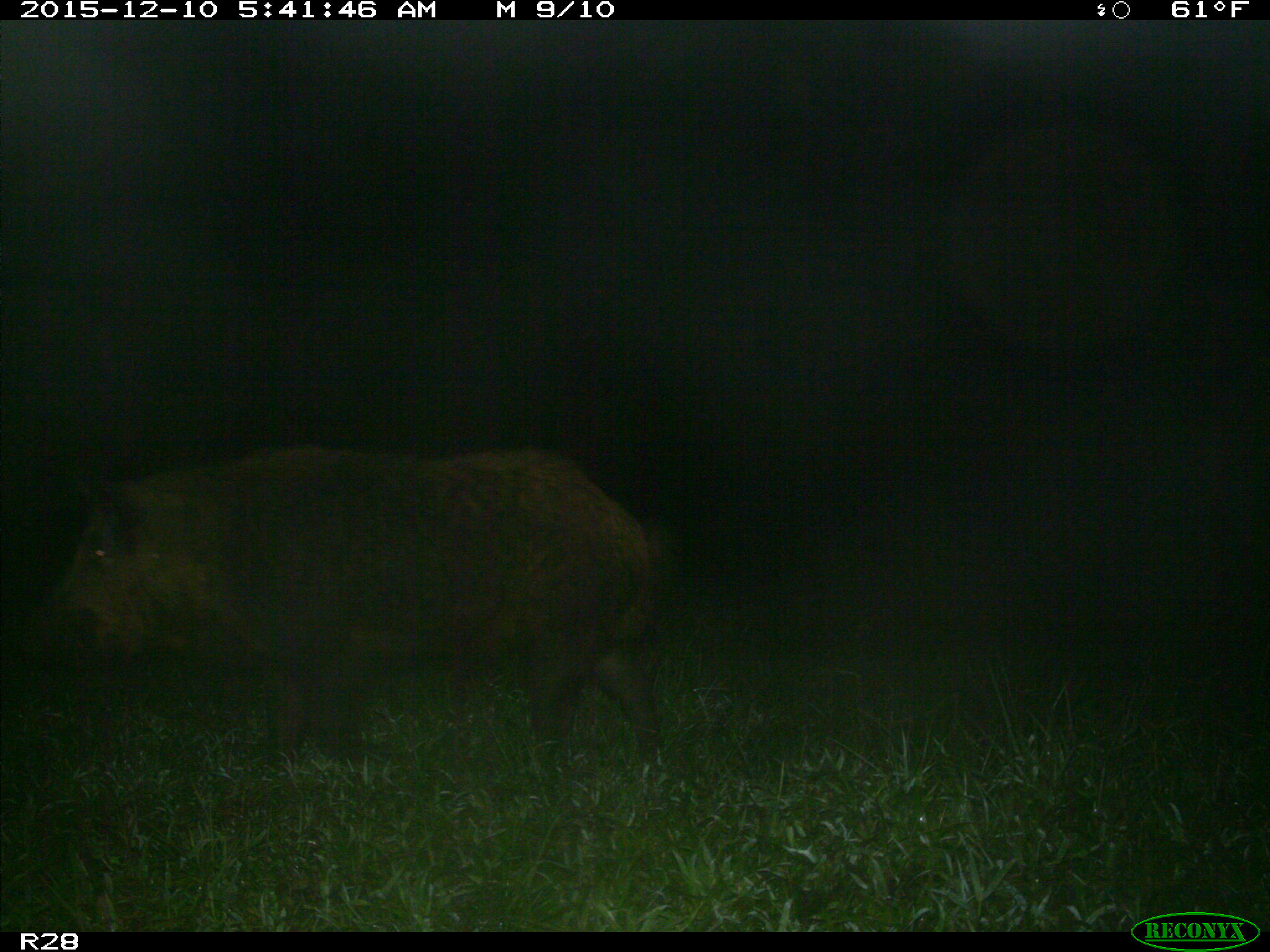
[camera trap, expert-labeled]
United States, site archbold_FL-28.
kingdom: Animalia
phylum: Chordata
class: Mammalia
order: Artiodactyla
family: Suidae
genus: Sus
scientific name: Sus scrofa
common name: wild boar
Sus scrofa (wild boar).